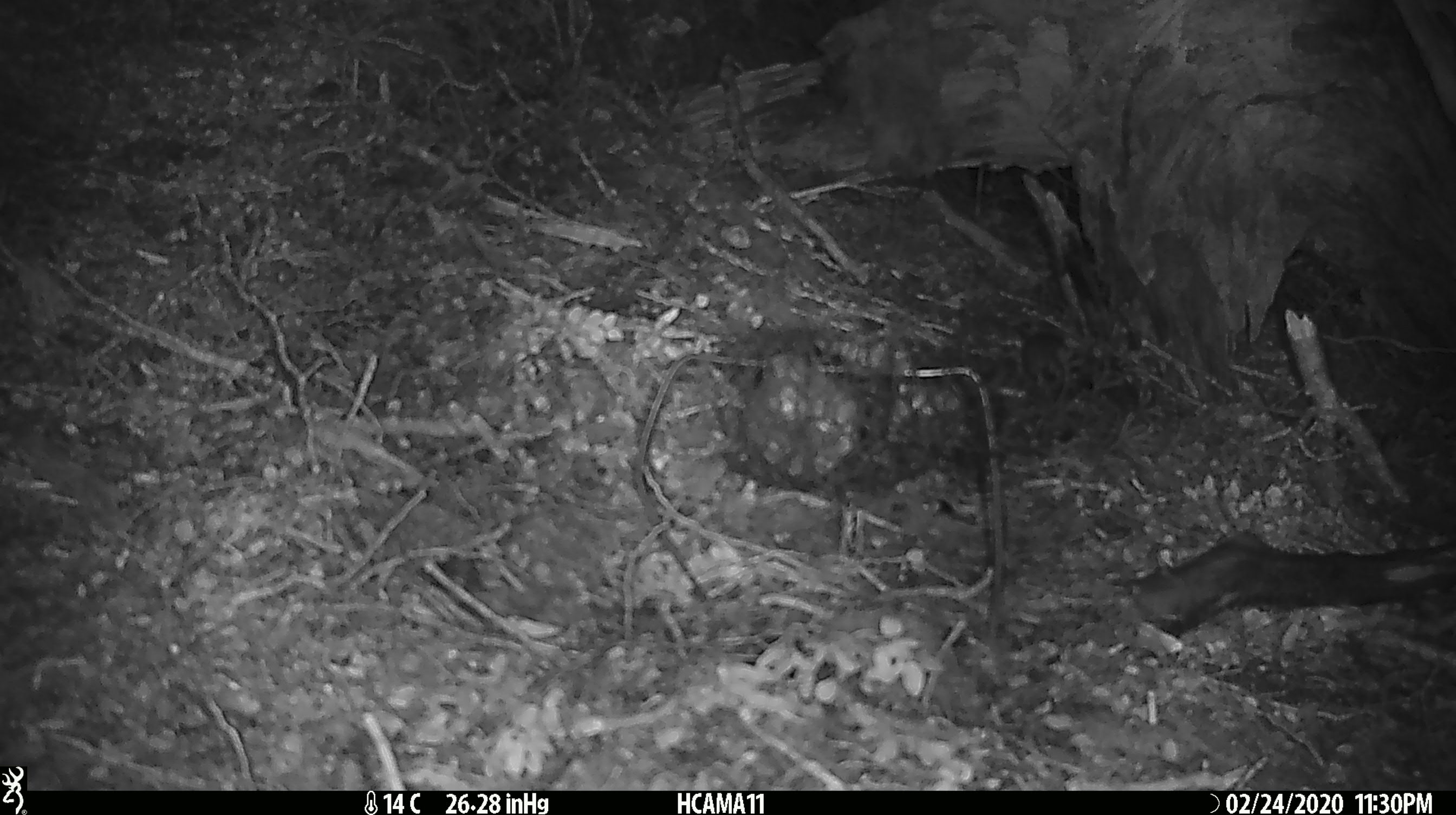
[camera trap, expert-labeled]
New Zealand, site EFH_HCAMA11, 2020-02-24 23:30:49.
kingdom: Animalia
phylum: Chordata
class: Mammalia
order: Rodentia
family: Muridae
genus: Mus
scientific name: Mus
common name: mouse